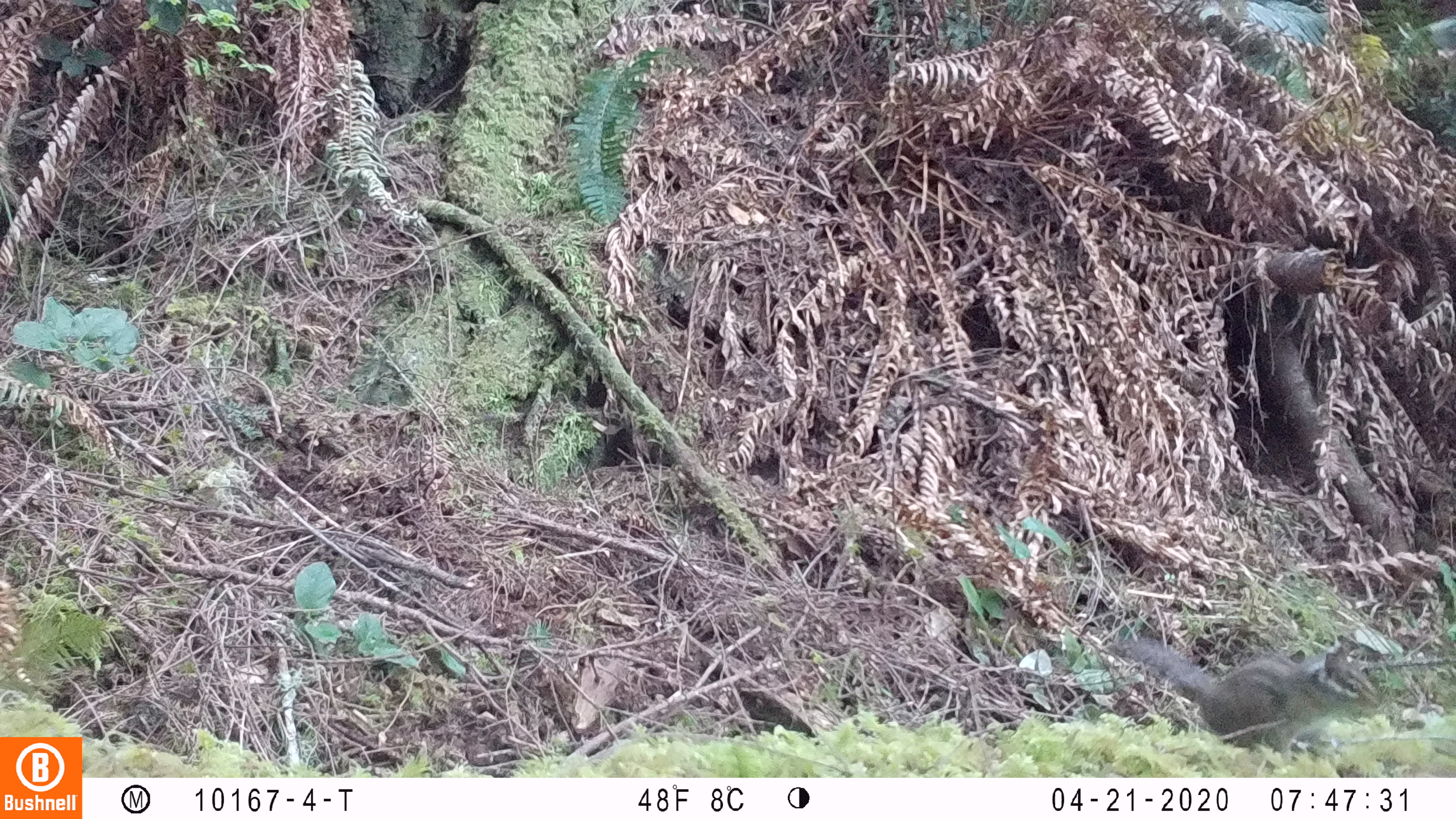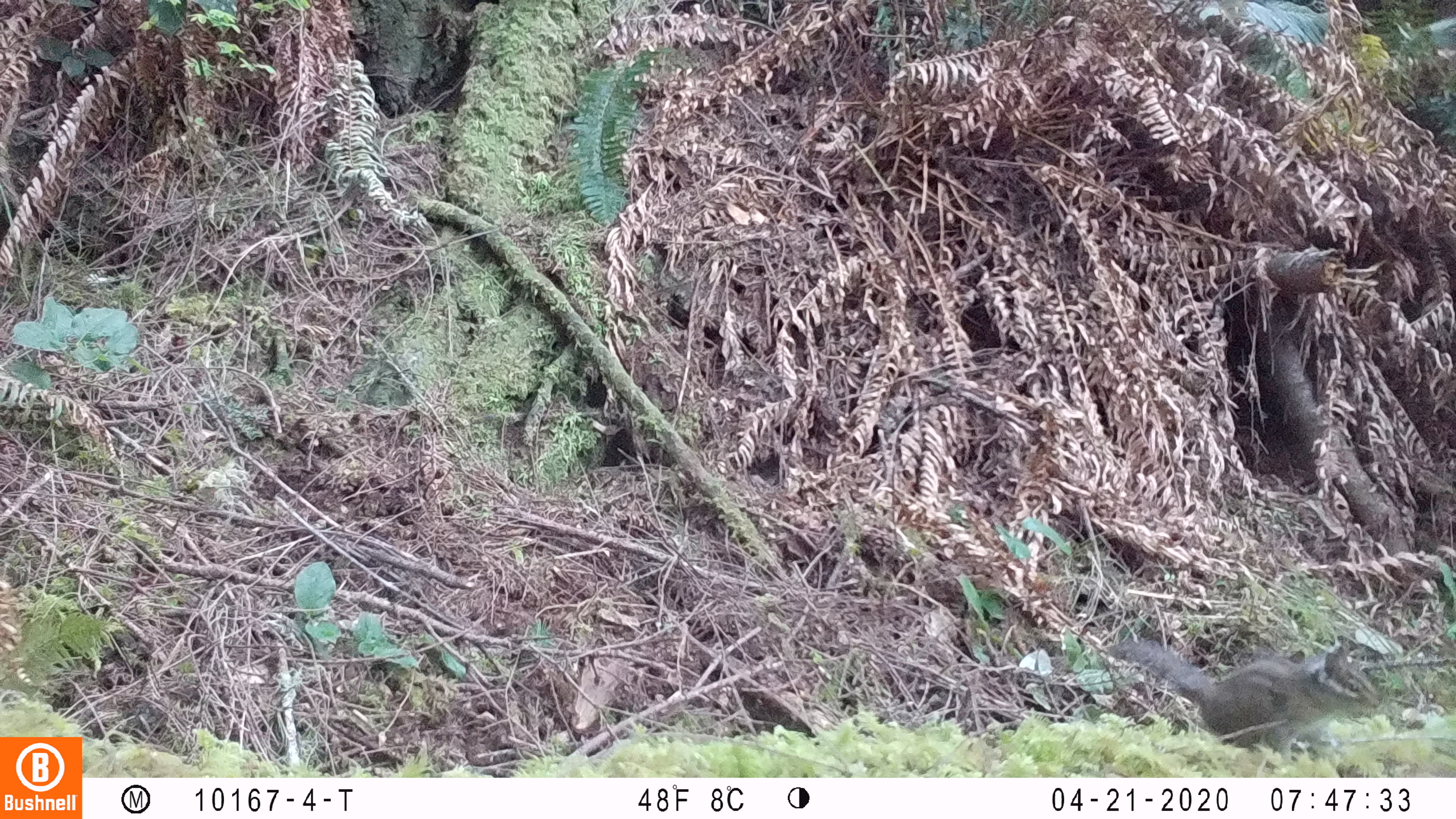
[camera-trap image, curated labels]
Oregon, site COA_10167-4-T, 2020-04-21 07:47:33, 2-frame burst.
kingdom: Animalia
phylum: Chordata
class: Mammalia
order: Rodentia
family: Sciuridae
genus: Neotamias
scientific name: Neotamias townsendii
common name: townsend's chipmunk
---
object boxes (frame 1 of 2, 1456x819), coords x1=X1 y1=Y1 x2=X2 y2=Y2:
townsend's chipmunk: x1=1100 y1=622 x2=1390 y2=766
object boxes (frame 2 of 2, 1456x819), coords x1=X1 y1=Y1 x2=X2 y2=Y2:
townsend's chipmunk: x1=1098 y1=626 x2=1386 y2=765